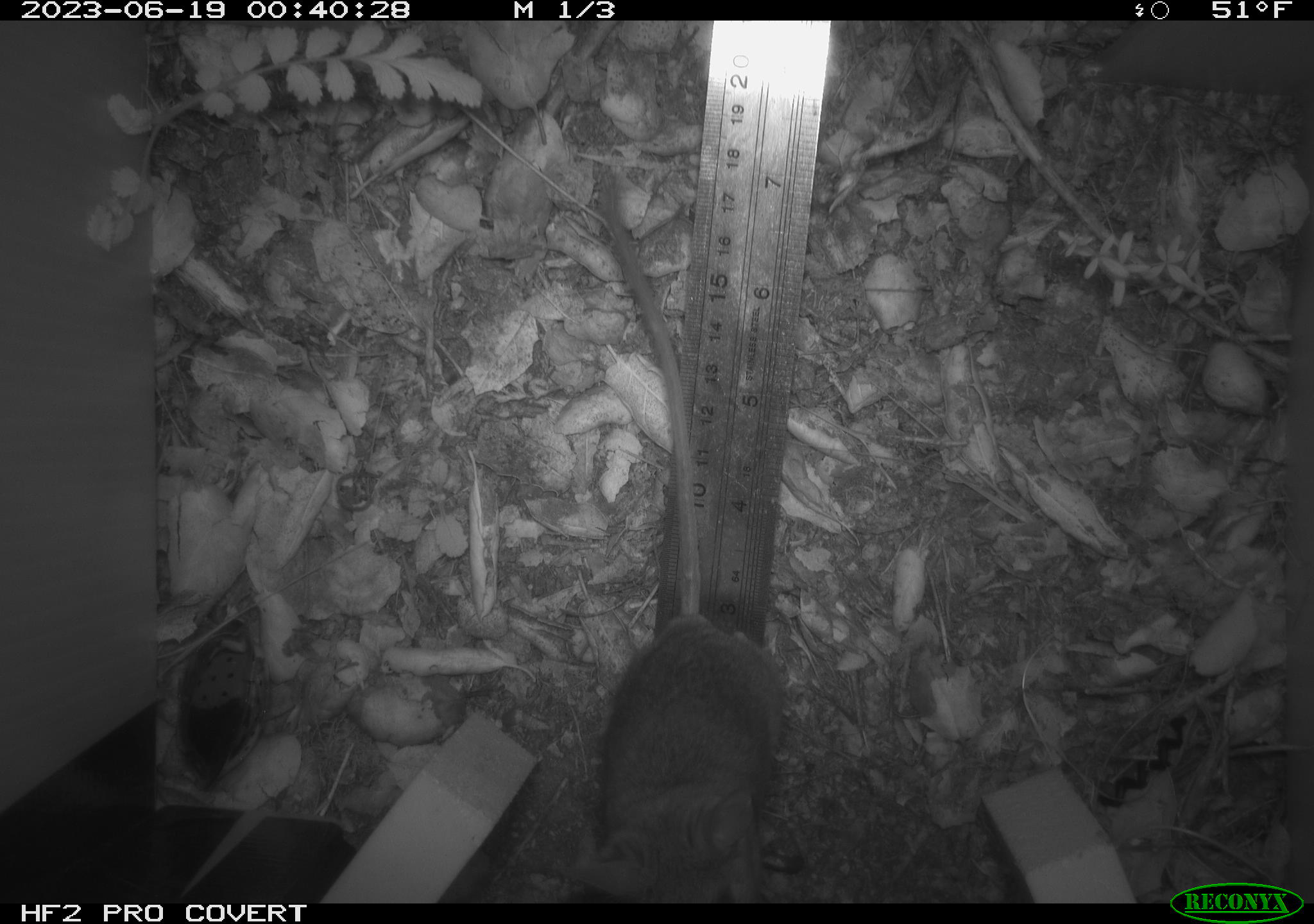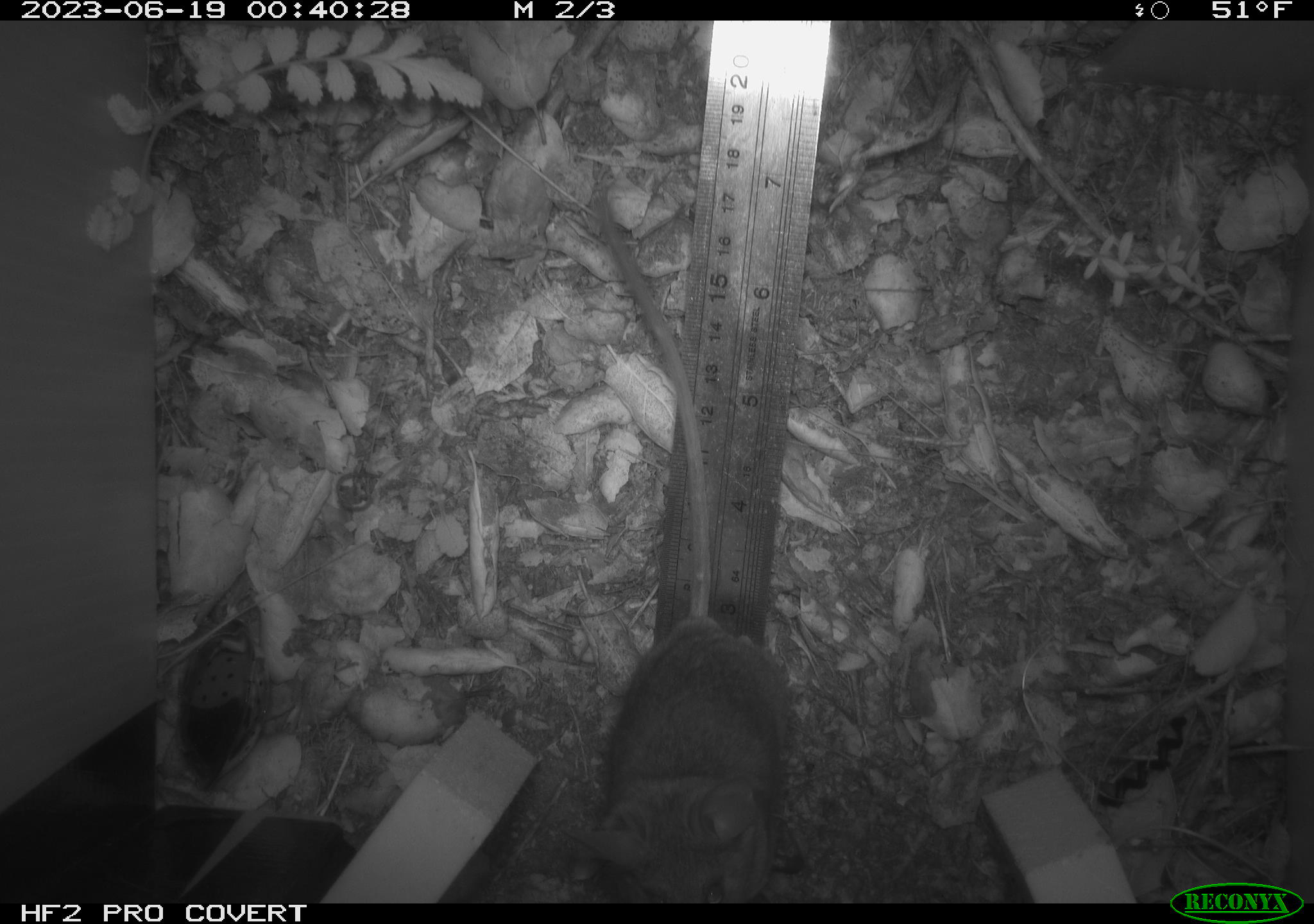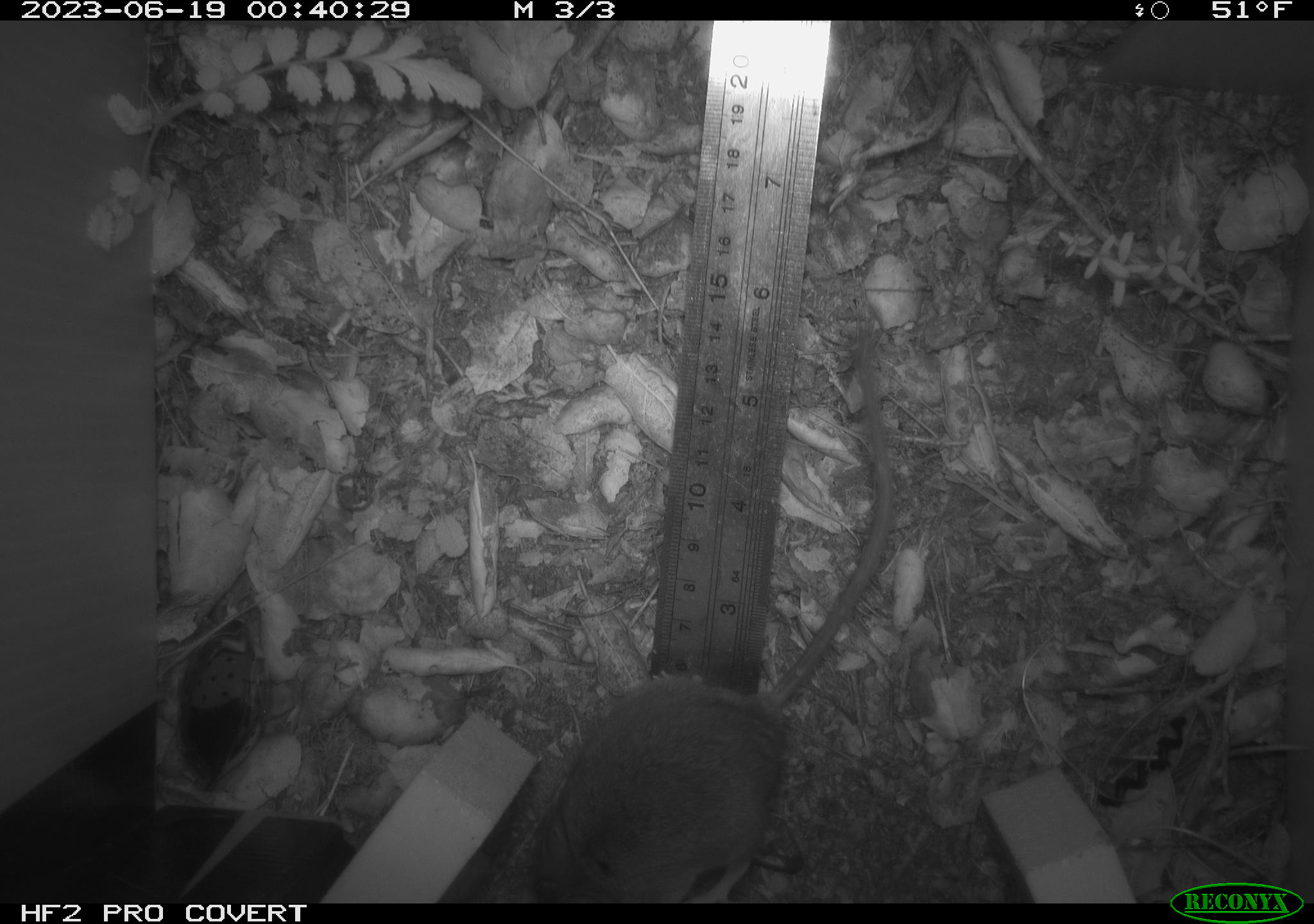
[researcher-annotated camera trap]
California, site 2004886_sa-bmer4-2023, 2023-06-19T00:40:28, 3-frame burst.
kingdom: Animalia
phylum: Chordata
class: Mammalia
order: Rodentia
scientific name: Rodentia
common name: mouse species